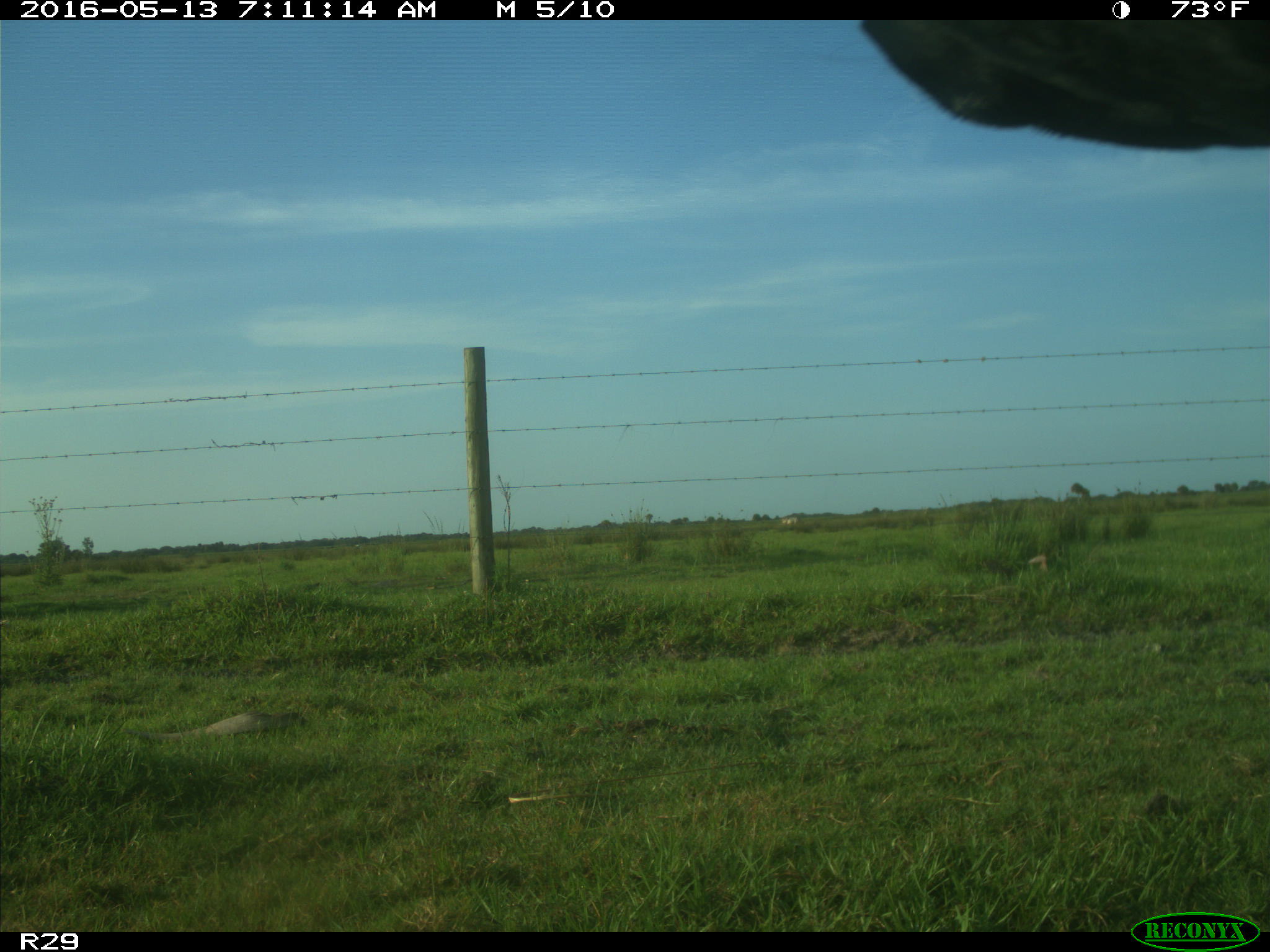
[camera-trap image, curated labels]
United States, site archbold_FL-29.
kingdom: Animalia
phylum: Chordata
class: Mammalia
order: Artiodactyla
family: Bovidae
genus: Bos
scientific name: Bos taurus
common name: domestic cow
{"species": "Bos taurus (domestic cow)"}